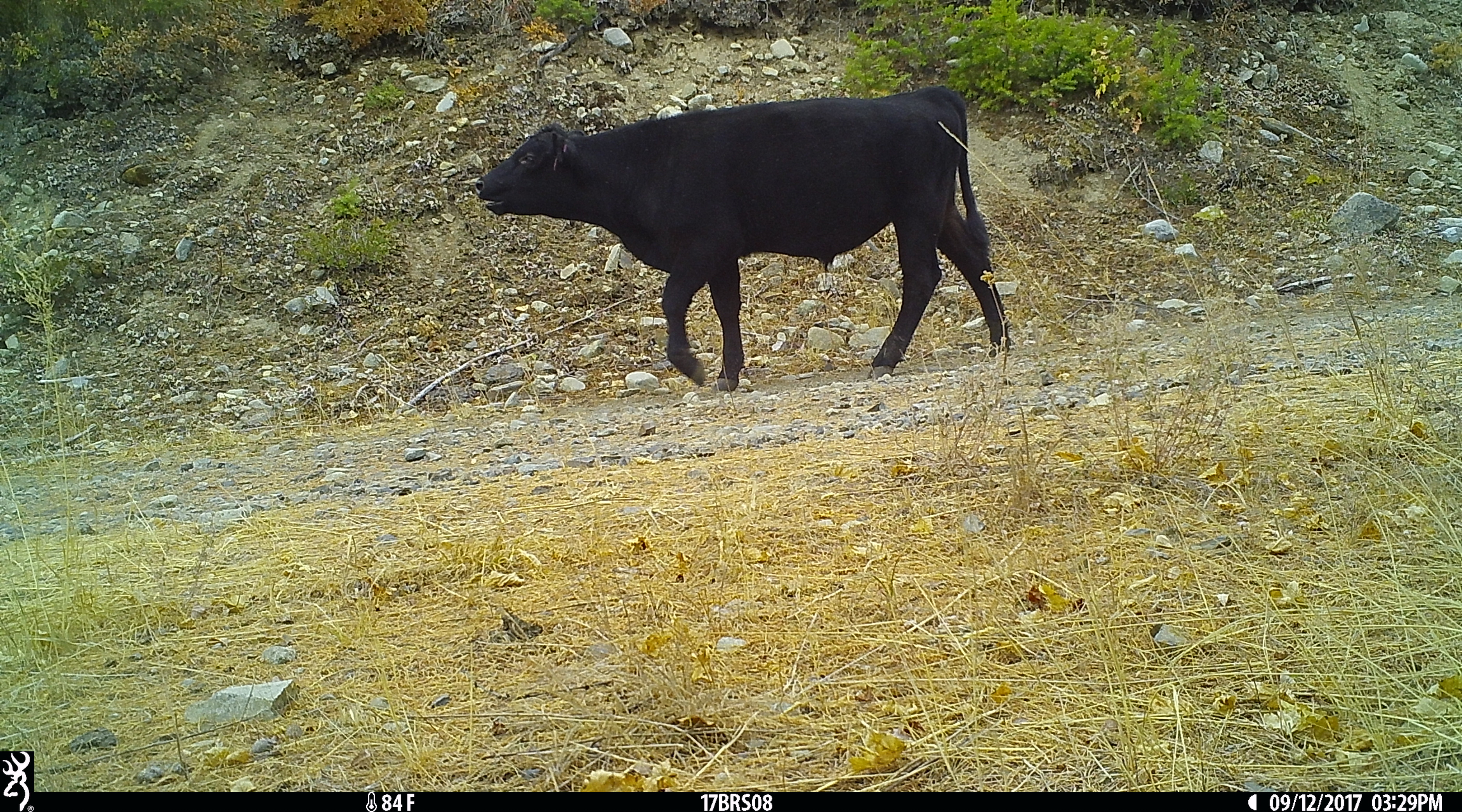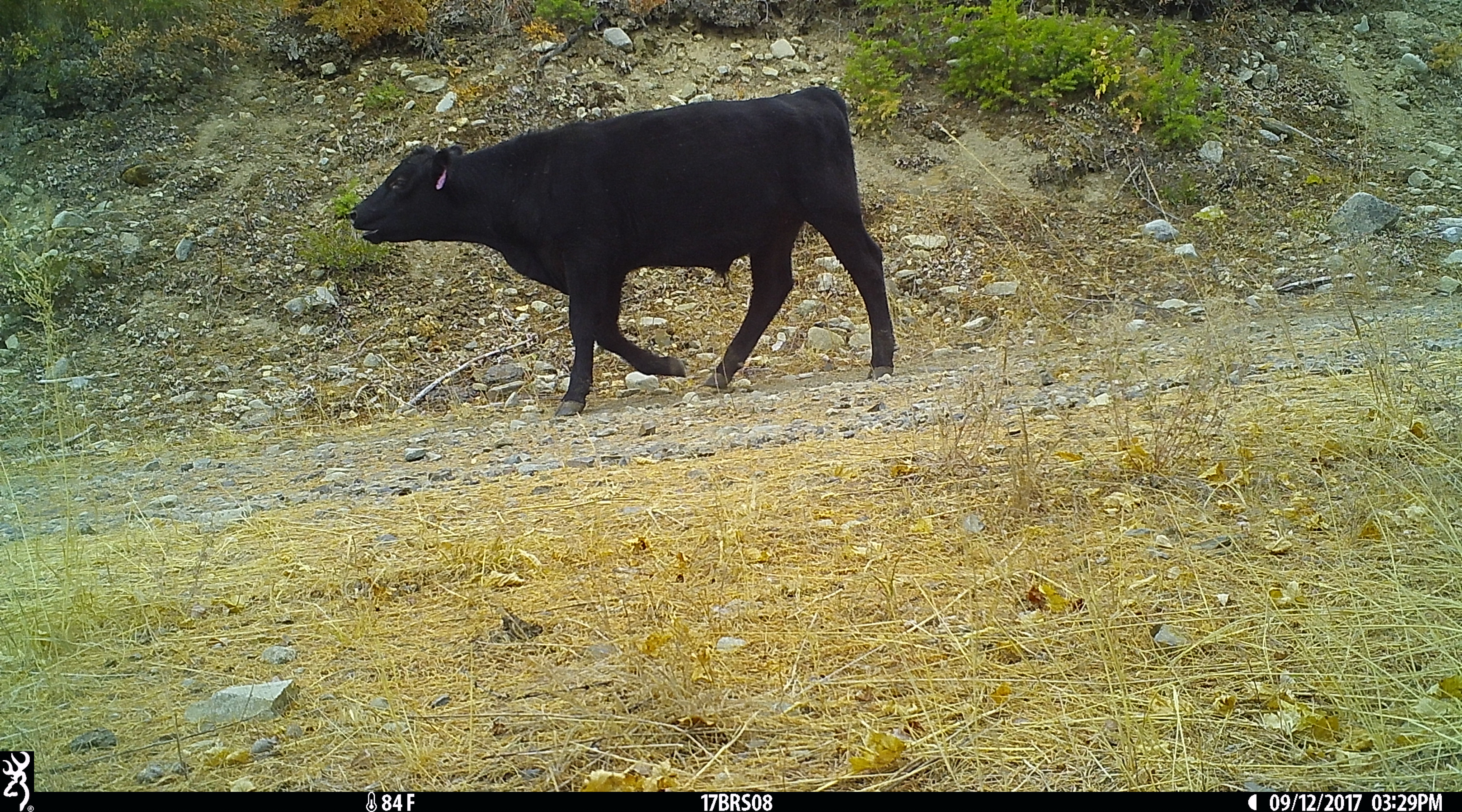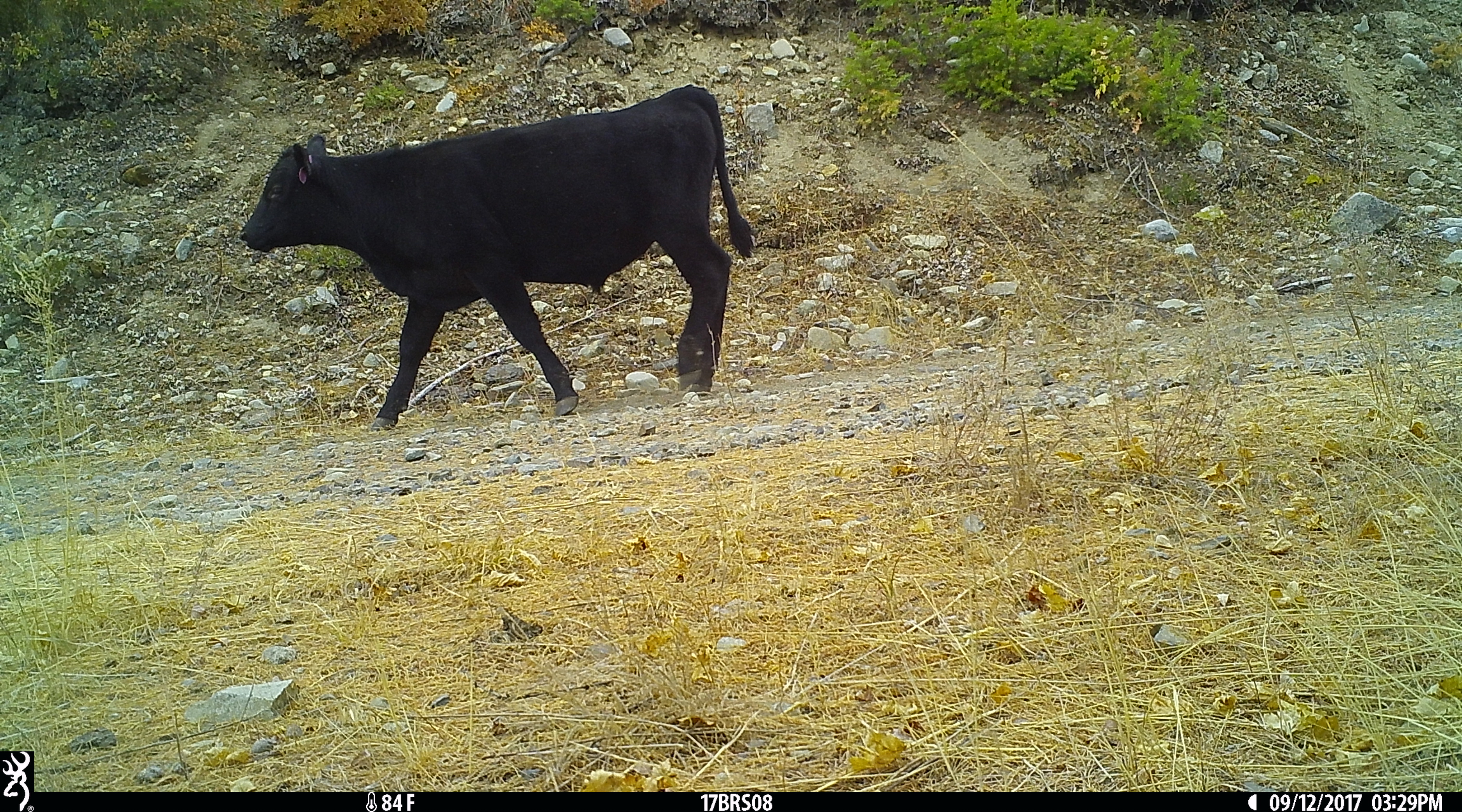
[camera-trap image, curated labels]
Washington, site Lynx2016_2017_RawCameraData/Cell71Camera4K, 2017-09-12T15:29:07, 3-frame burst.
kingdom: Animalia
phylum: Chordata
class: Mammalia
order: Artiodactyla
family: Bovidae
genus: Bos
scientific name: Bos taurus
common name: domestic cattle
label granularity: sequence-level